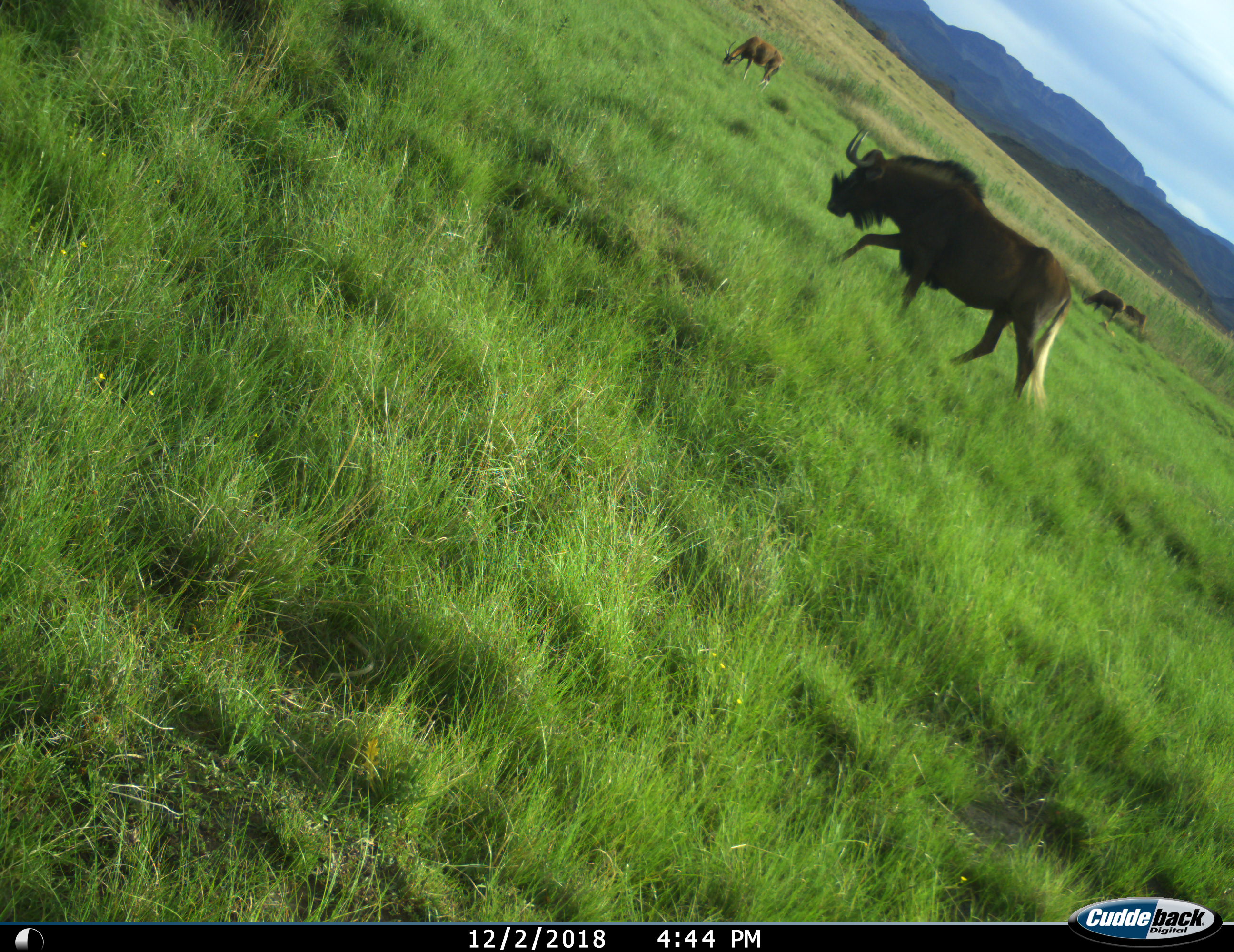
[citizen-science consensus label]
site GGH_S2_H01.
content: unidentified animal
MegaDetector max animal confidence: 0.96